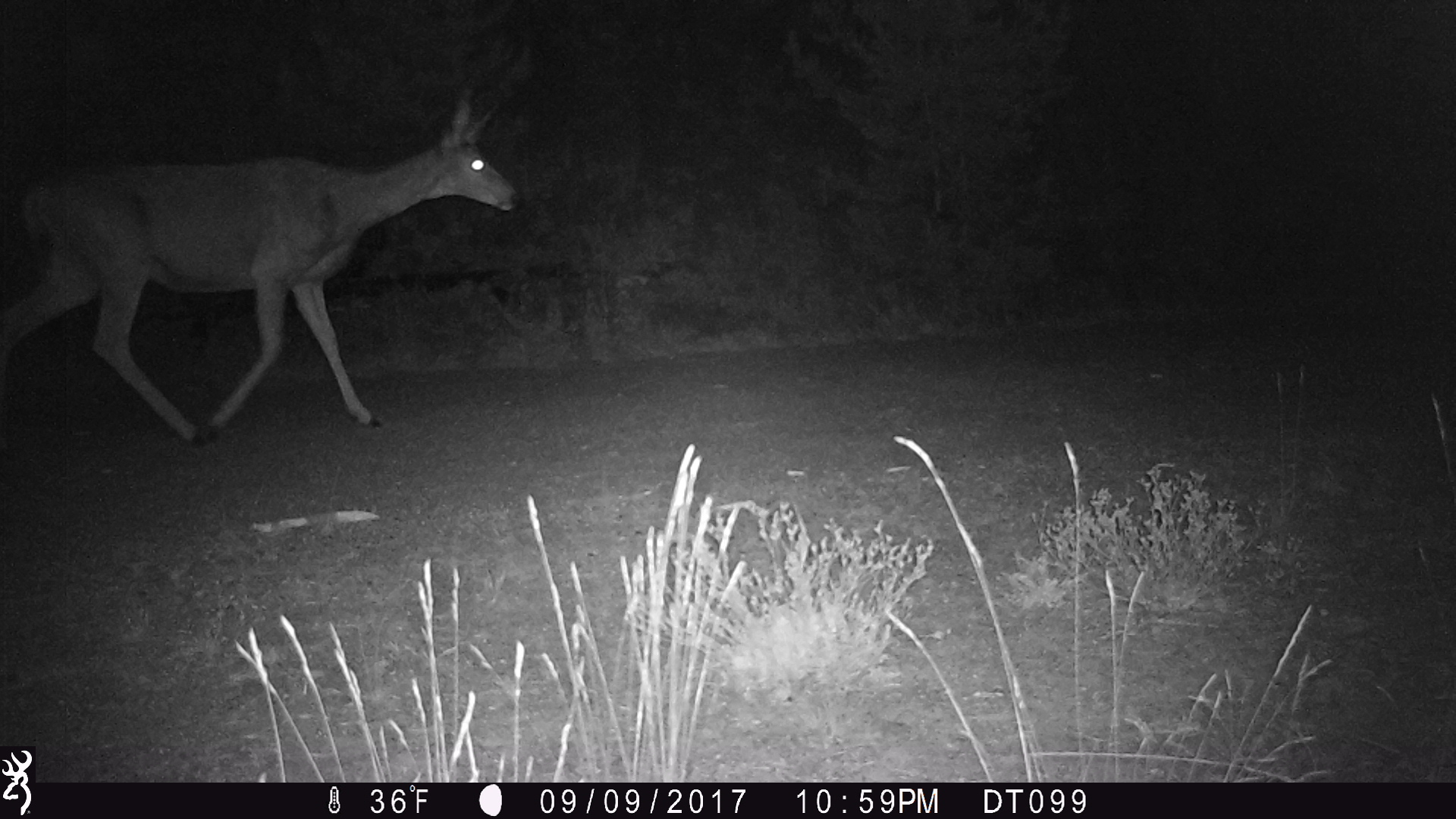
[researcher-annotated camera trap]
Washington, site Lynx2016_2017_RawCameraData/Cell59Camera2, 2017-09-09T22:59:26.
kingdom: Animalia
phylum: Chordata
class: Mammalia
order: Artiodactyla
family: Cervidae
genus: Odocoileus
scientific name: Odocoileus hemionus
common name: mule deer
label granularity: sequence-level